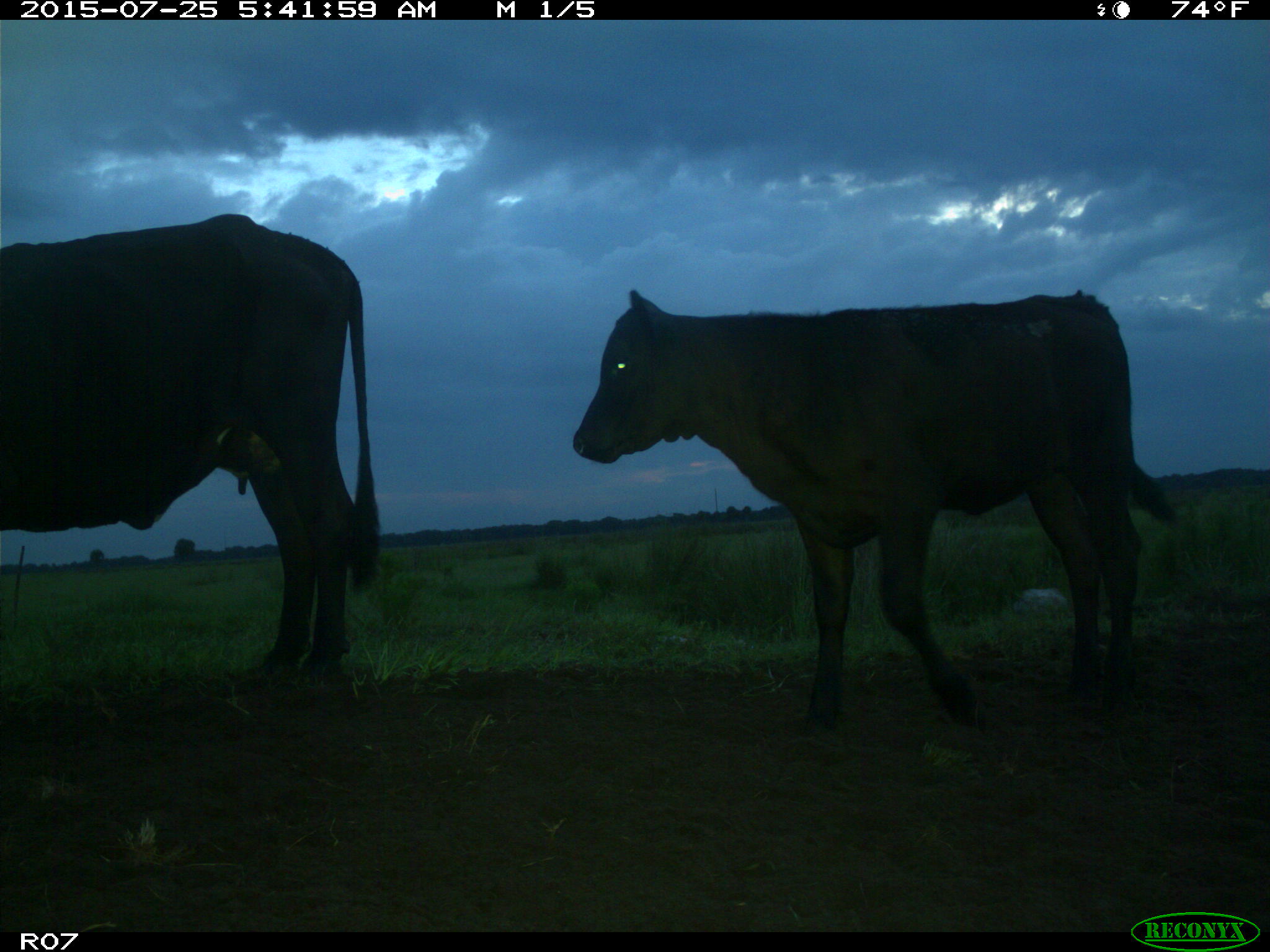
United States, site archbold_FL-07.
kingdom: Animalia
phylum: Chordata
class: Mammalia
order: Artiodactyla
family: Bovidae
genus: Bos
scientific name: Bos taurus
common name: domestic cow